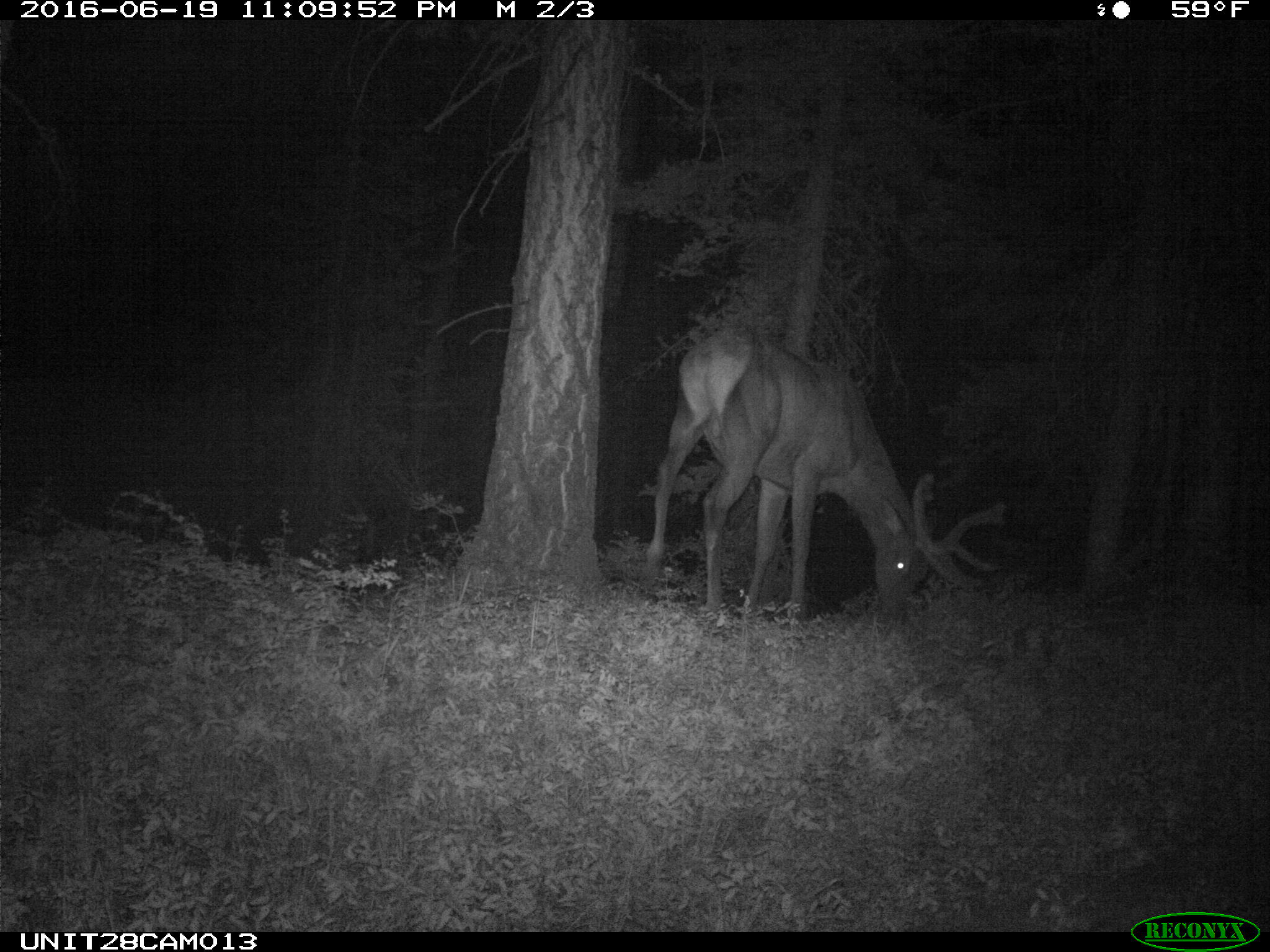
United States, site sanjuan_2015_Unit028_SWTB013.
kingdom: Animalia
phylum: Chordata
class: Mammalia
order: Artiodactyla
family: Cervidae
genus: Cervus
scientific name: Cervus elaphus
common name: red deer